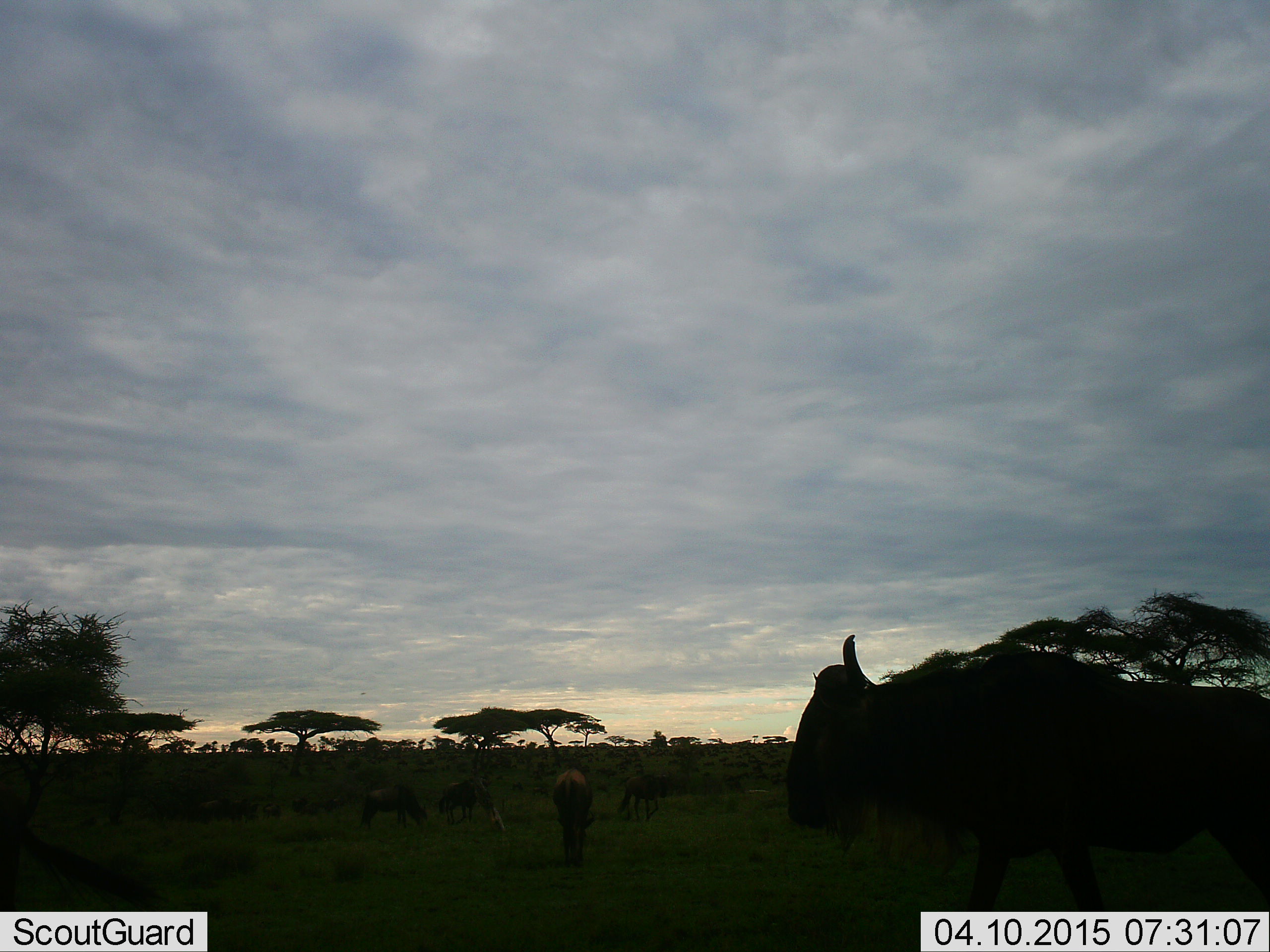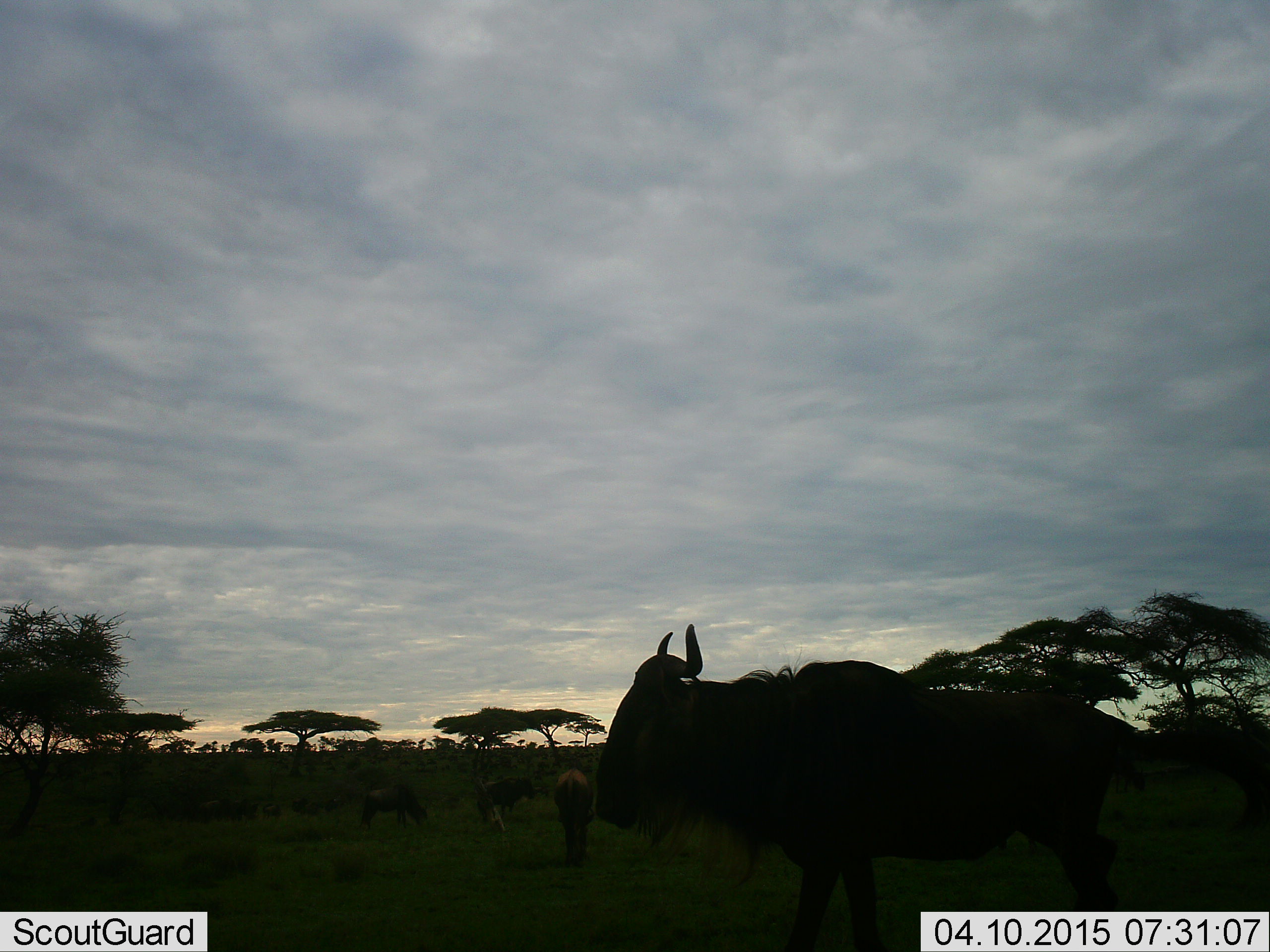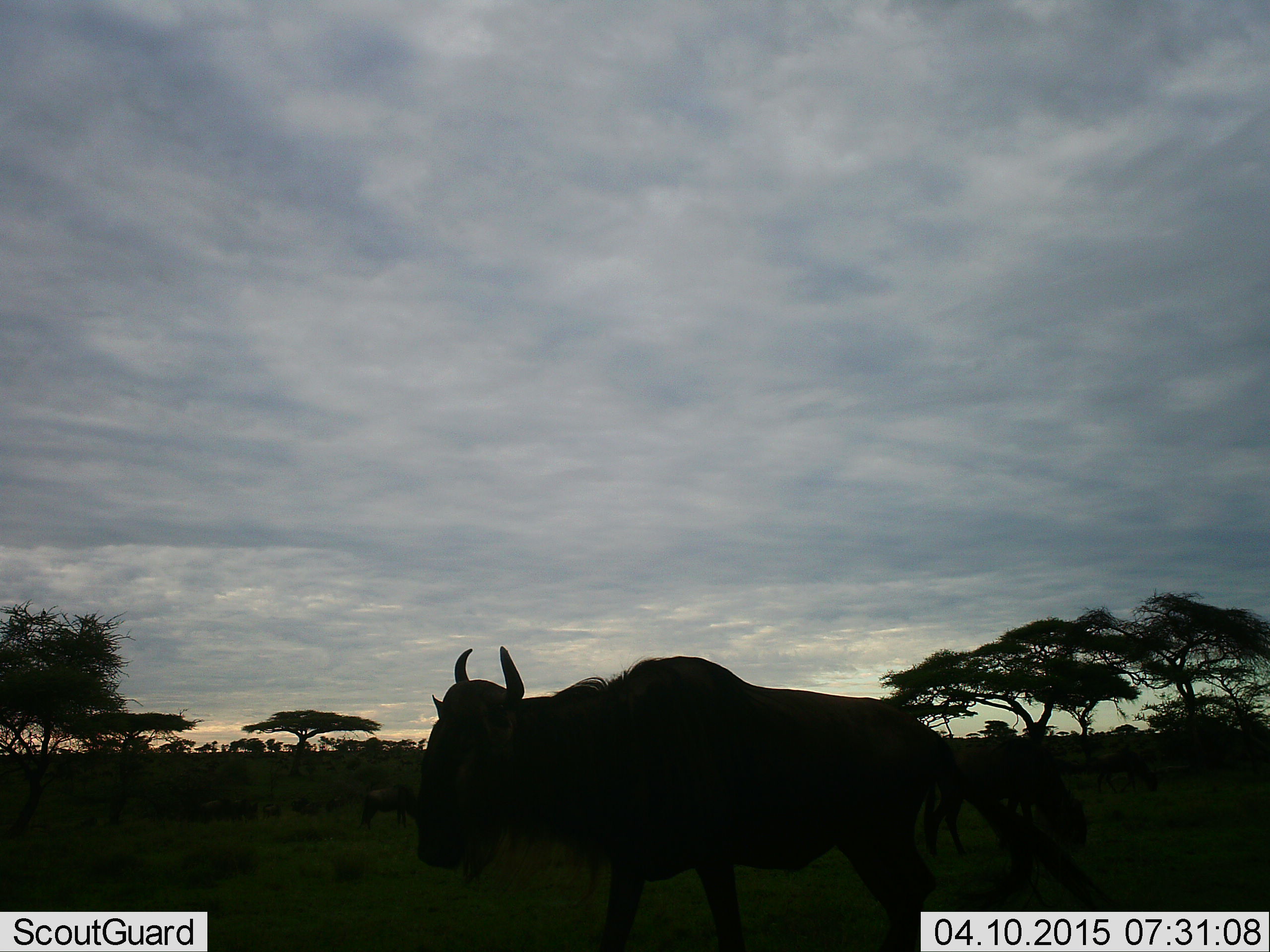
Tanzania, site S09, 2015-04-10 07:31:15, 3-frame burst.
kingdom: Animalia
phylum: Chordata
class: Mammalia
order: Artiodactyla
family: Bovidae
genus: Connochaetes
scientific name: Connochaetes taurinus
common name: blue wildebeest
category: wildebeest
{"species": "wildebeest (blue wildebeest) (Connochaetes taurinus)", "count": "6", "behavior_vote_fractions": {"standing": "30%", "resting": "0%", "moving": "80%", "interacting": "0%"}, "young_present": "0%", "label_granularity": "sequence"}